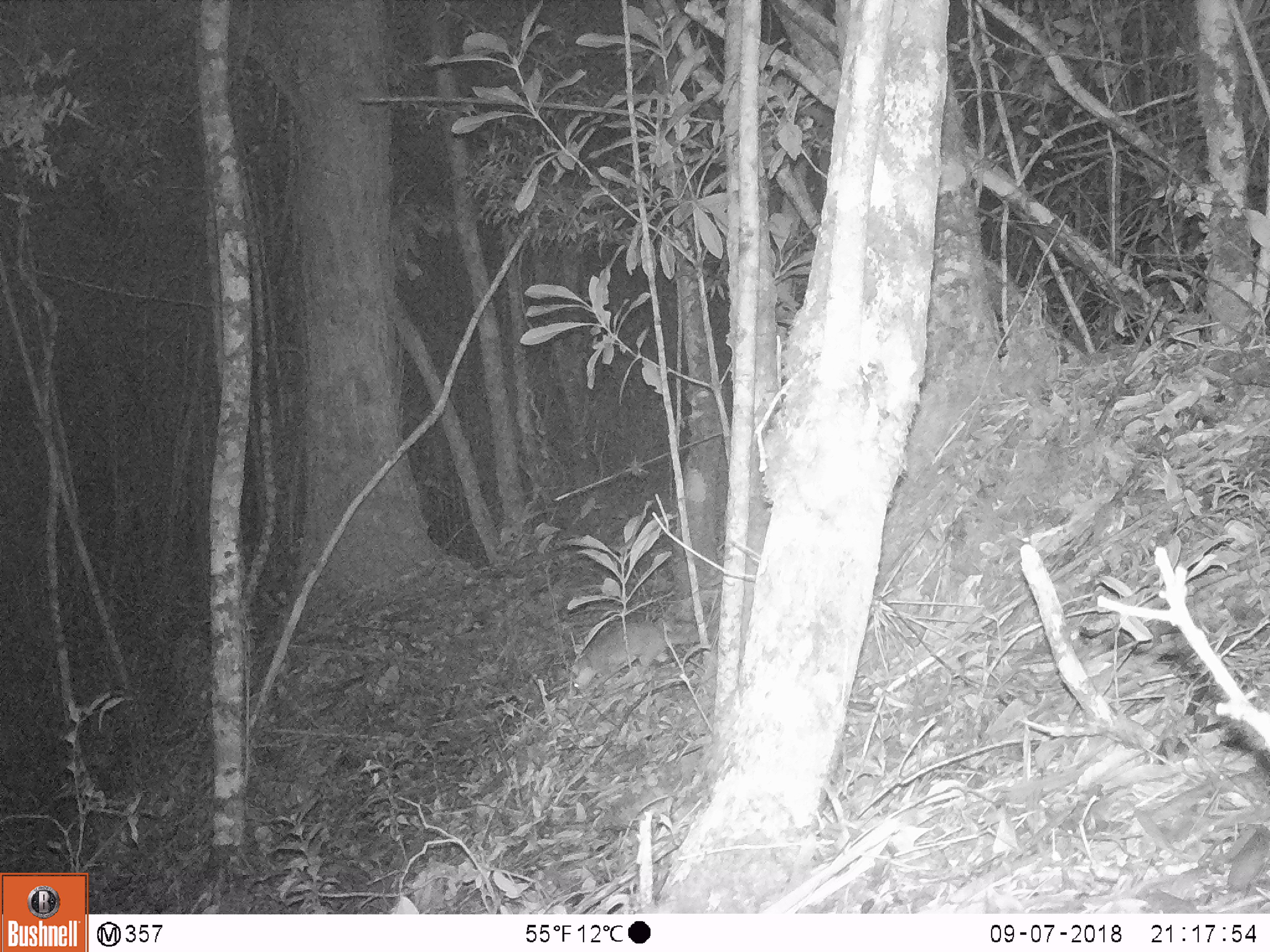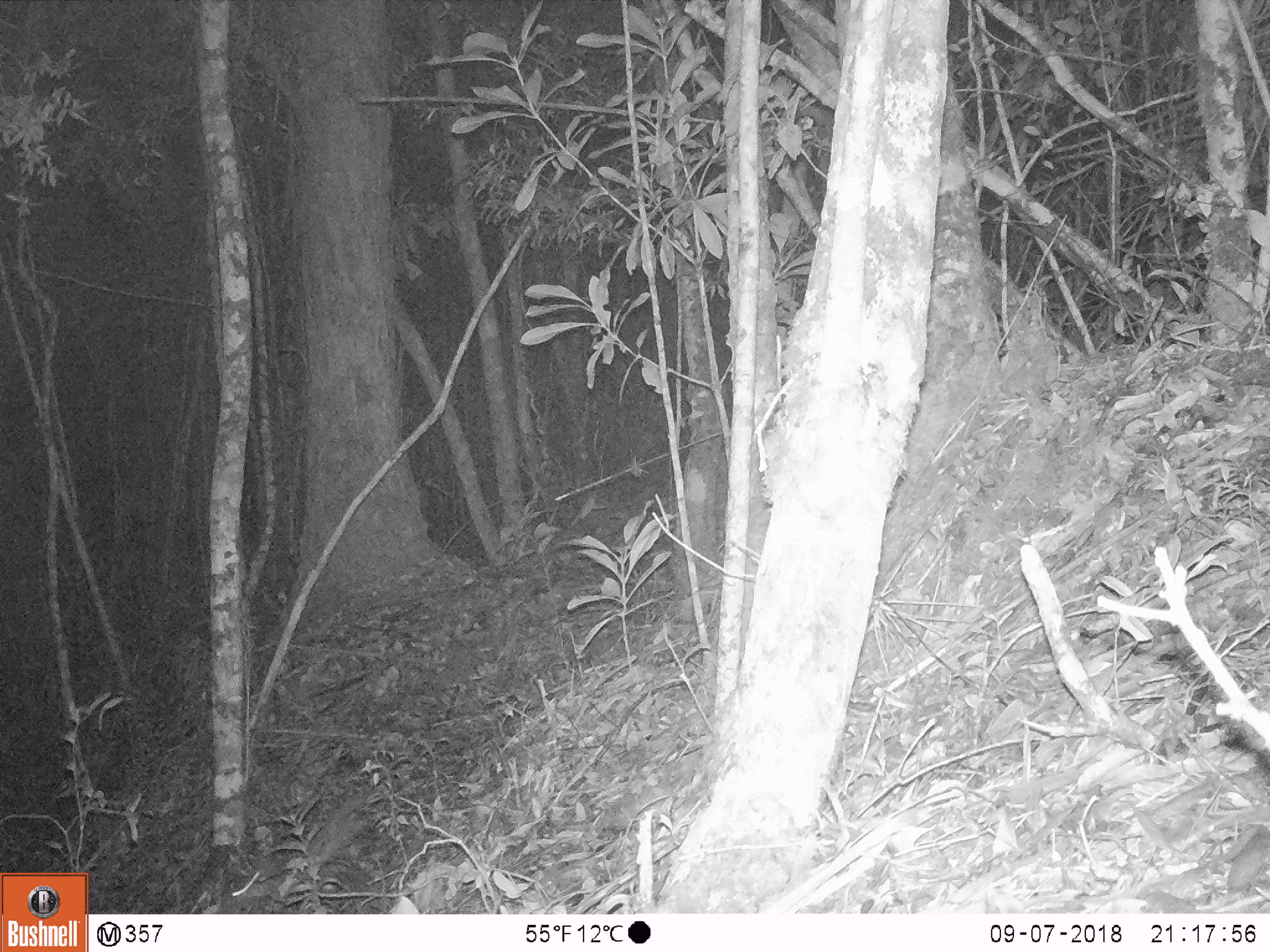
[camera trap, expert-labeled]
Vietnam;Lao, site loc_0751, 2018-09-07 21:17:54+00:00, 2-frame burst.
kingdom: Animalia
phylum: Chordata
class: Mammalia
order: Carnivora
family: Mustelidae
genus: Melogale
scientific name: Melogale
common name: ferret badger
Ferret badger (Melogale). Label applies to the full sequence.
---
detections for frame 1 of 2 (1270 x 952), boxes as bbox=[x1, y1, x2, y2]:
ferret badger: bbox=[568, 616, 697, 691]